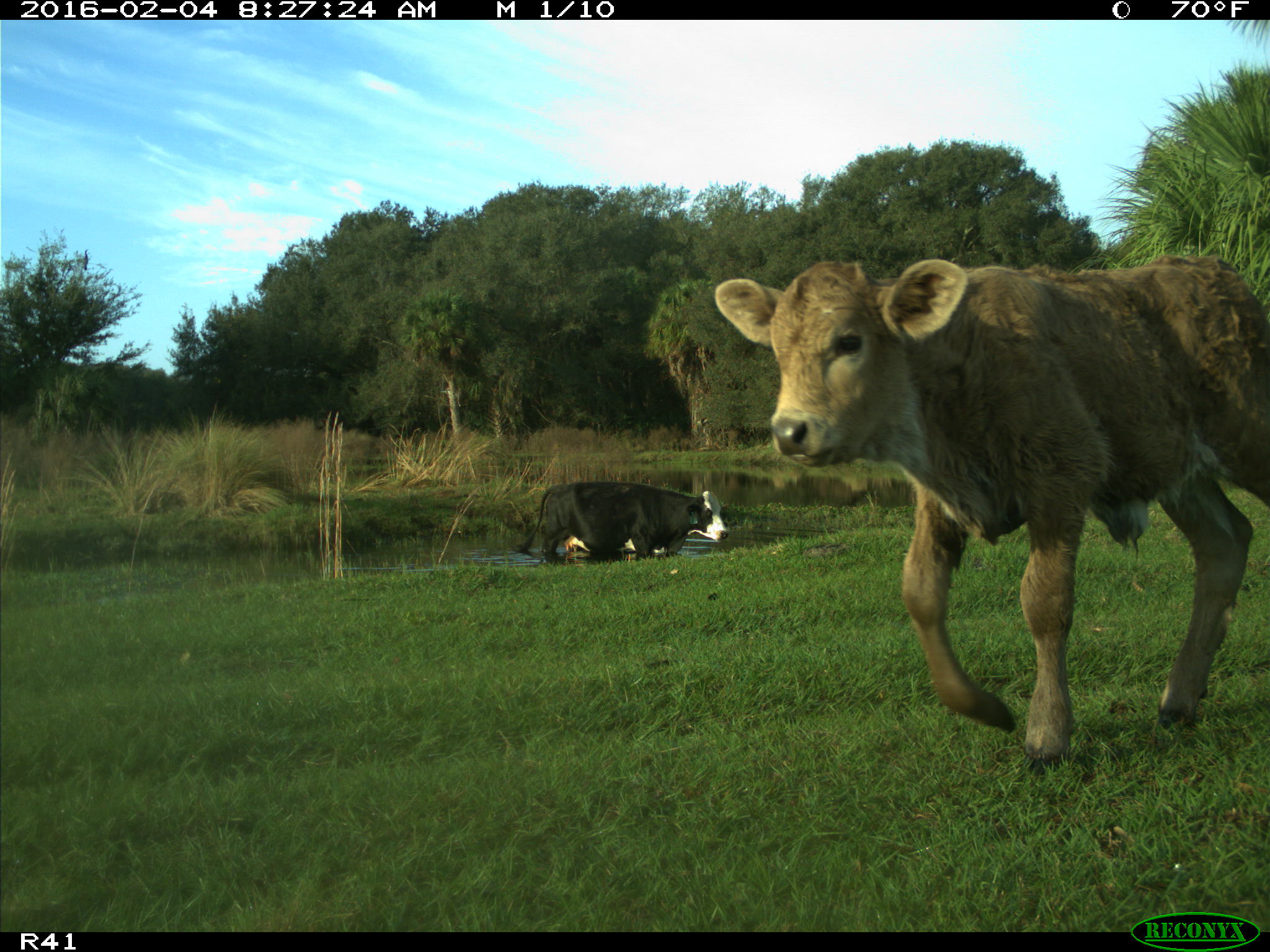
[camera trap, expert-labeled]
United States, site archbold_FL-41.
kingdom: Animalia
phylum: Chordata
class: Mammalia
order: Artiodactyla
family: Bovidae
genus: Bos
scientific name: Bos taurus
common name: domestic cow